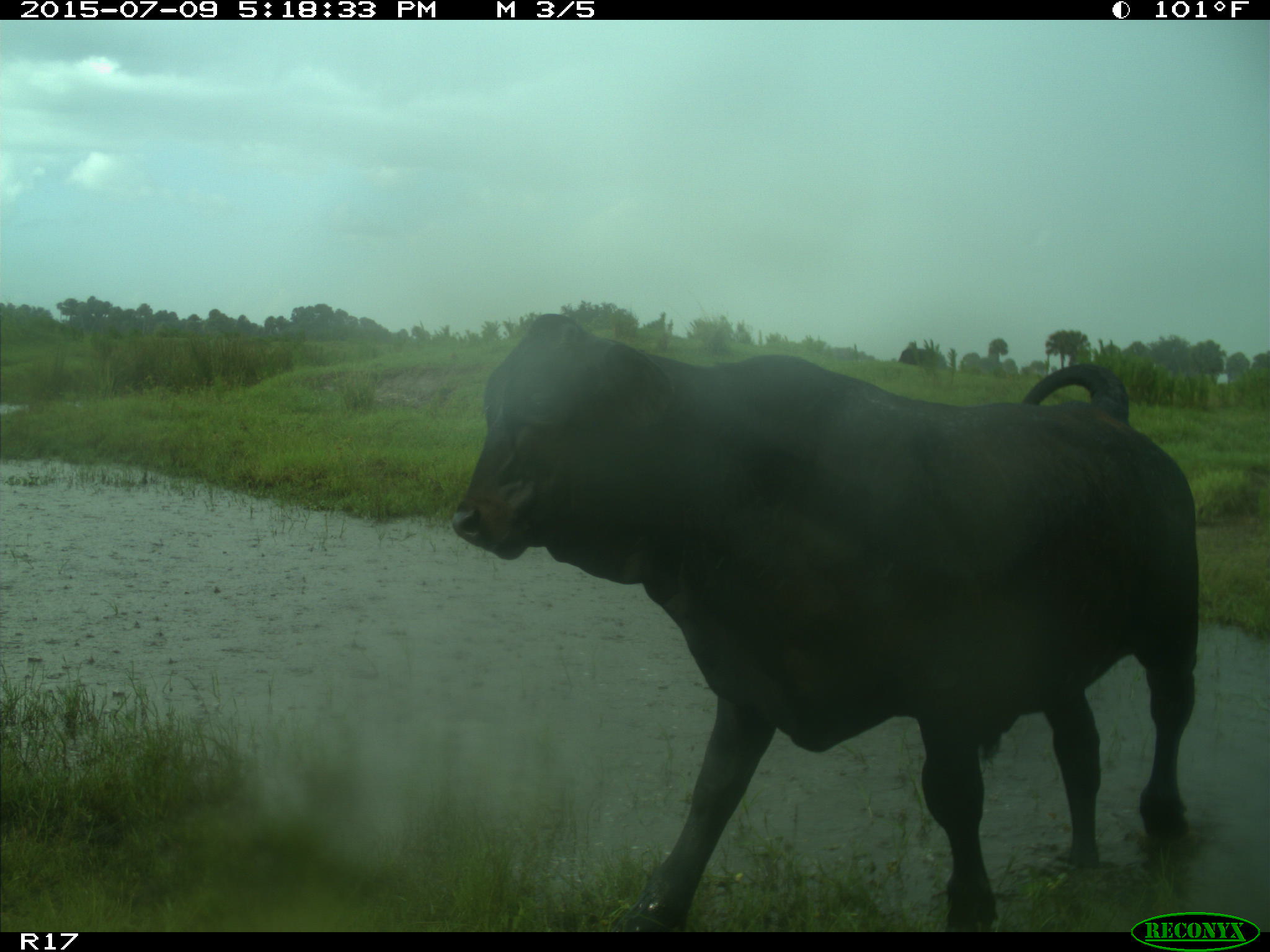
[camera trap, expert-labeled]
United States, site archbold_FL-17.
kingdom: Animalia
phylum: Chordata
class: Mammalia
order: Artiodactyla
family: Bovidae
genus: Bos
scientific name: Bos taurus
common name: domestic cow